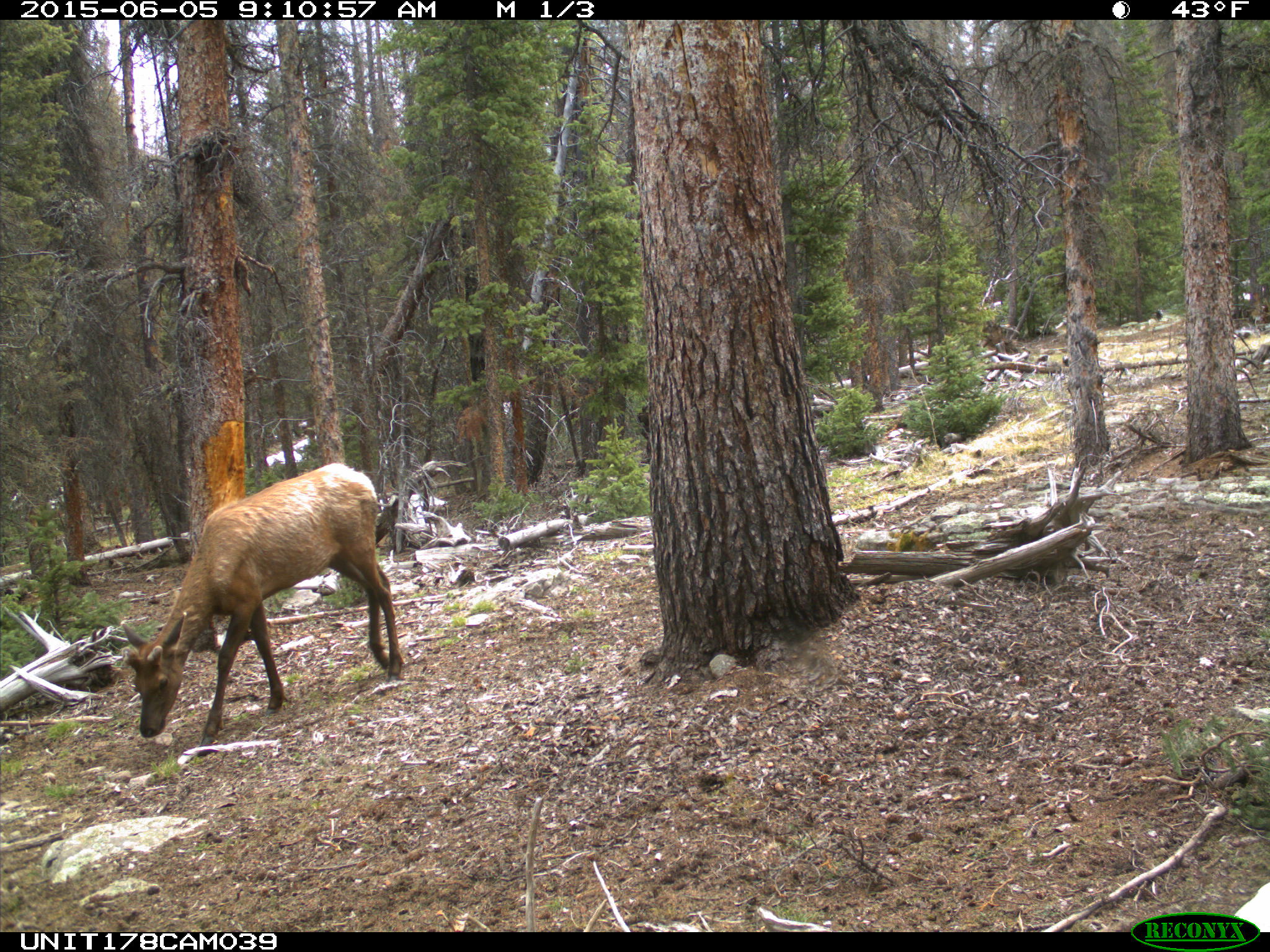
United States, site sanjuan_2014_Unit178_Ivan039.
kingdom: Animalia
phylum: Chordata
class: Mammalia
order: Artiodactyla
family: Cervidae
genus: Cervus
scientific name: Cervus elaphus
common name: red deer